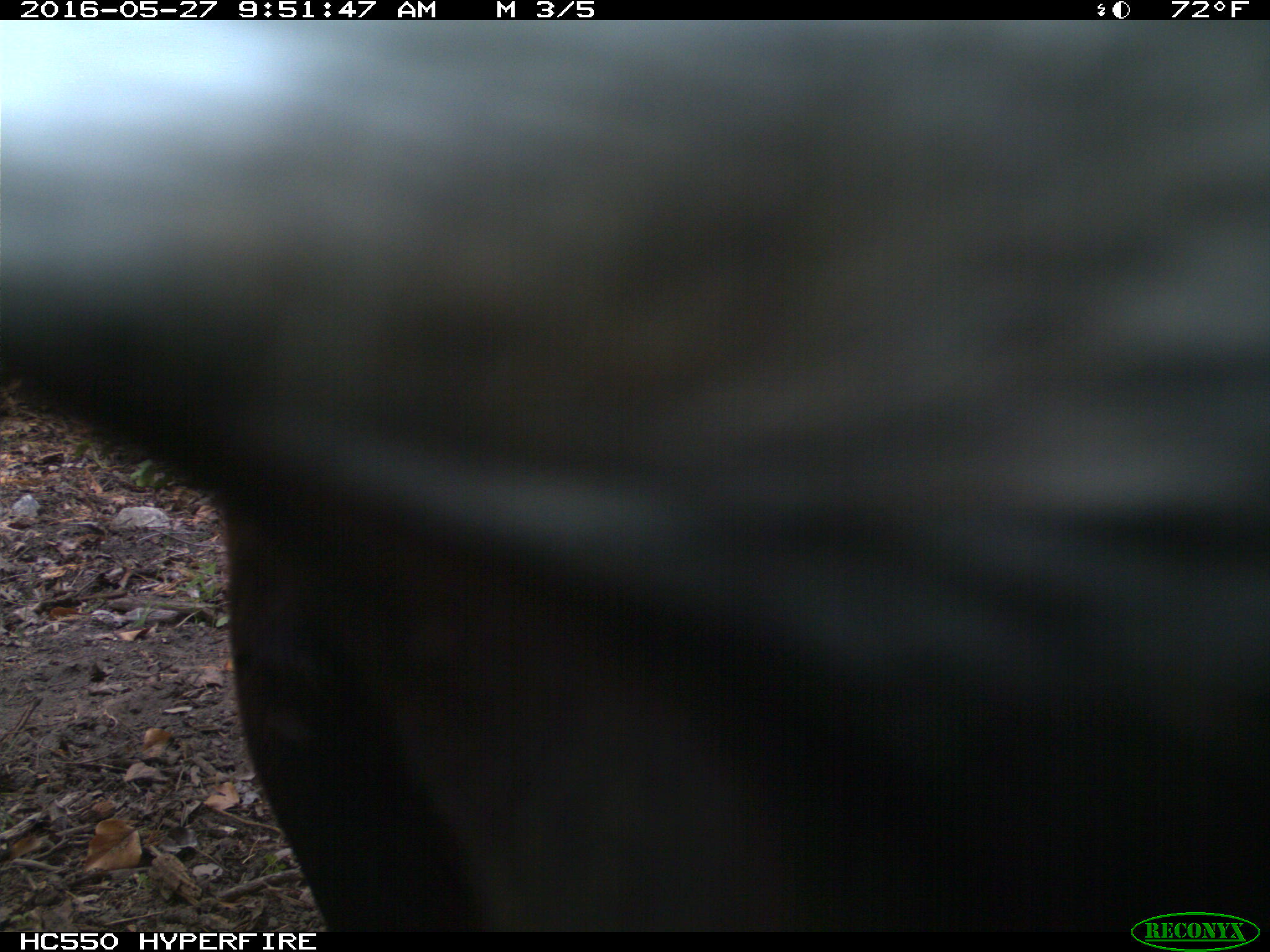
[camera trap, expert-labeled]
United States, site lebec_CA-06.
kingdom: Animalia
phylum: Chordata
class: Mammalia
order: Artiodactyla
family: Bovidae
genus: Bos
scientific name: Bos taurus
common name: domestic cow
Bos taurus (domestic cow).